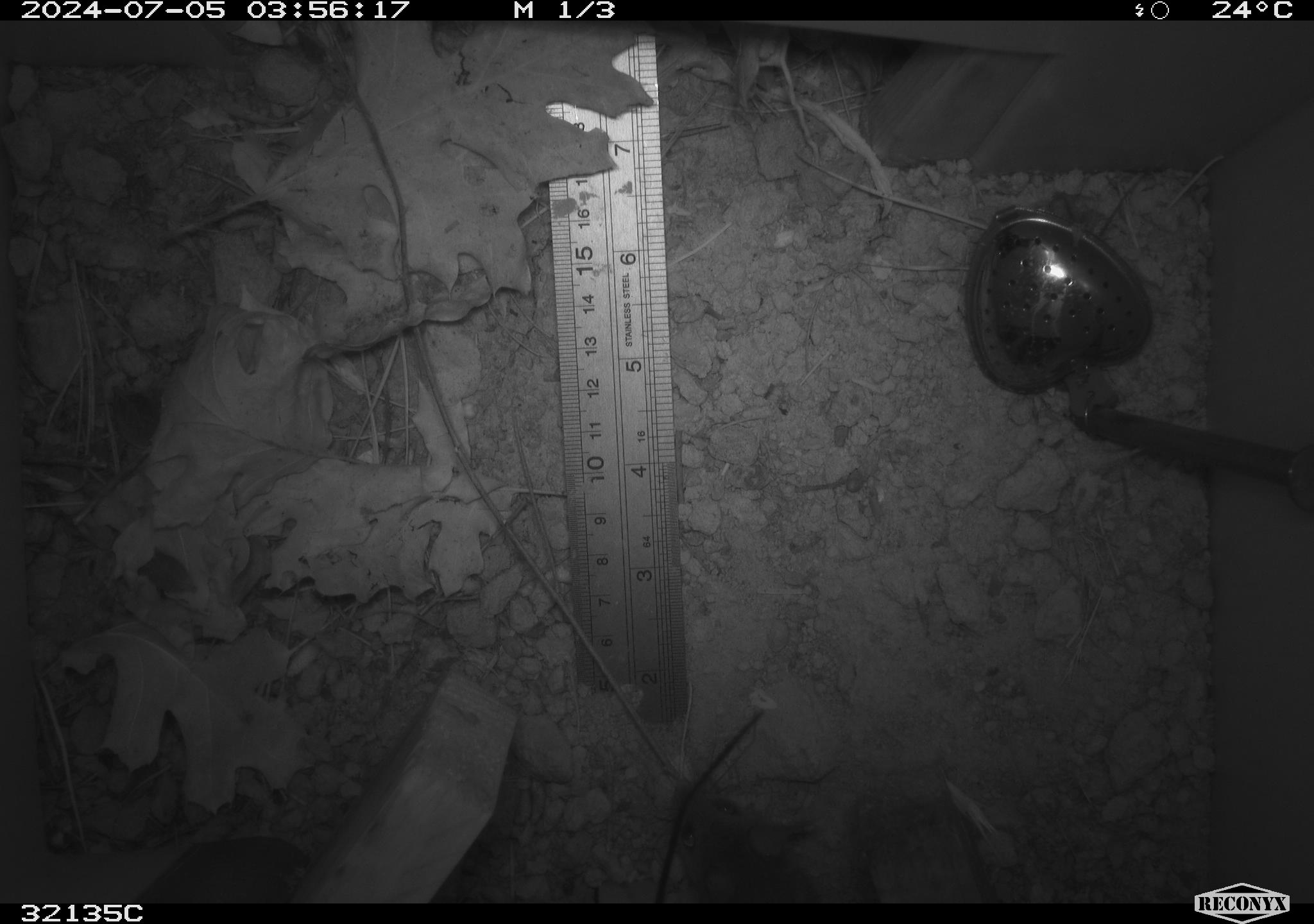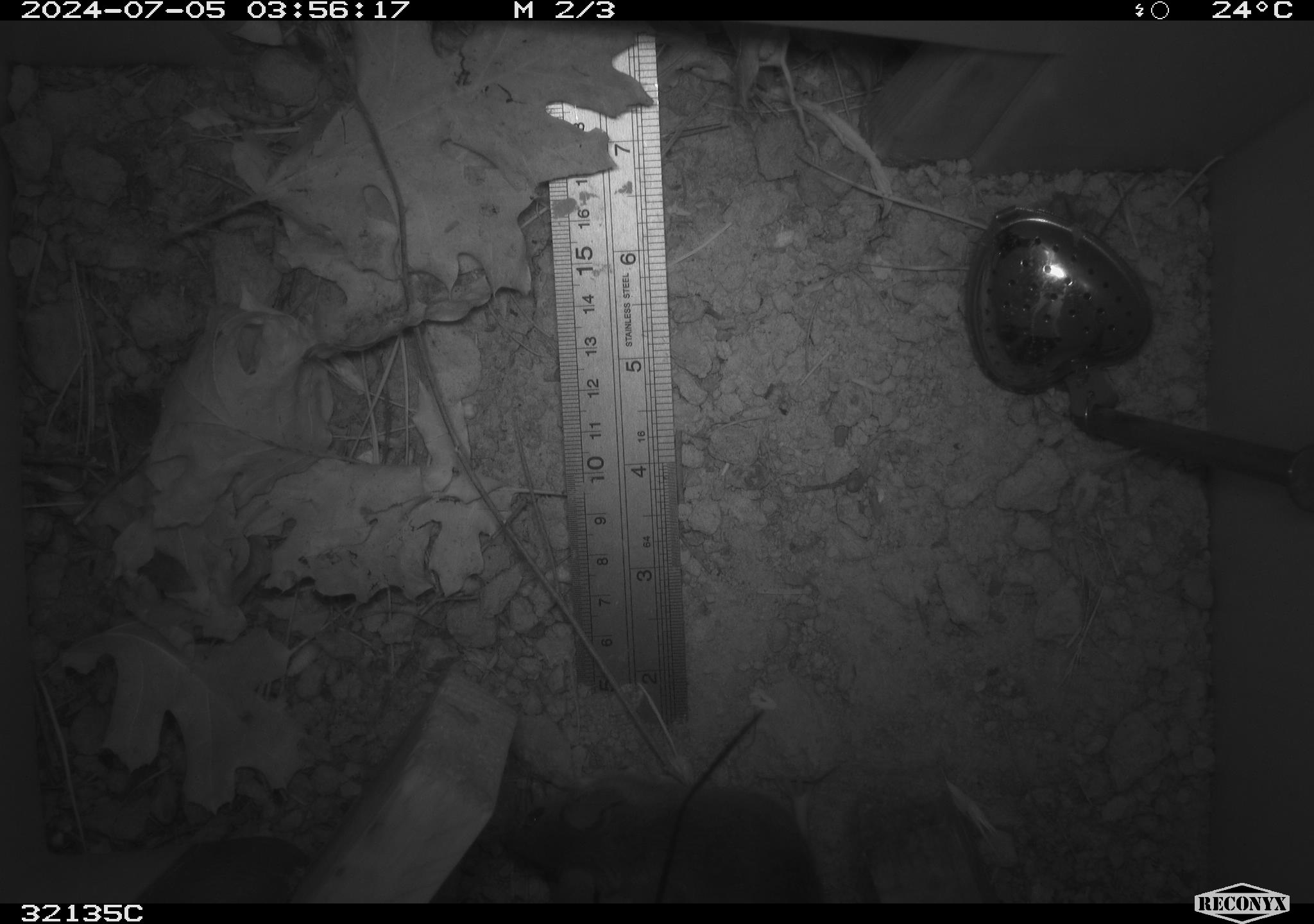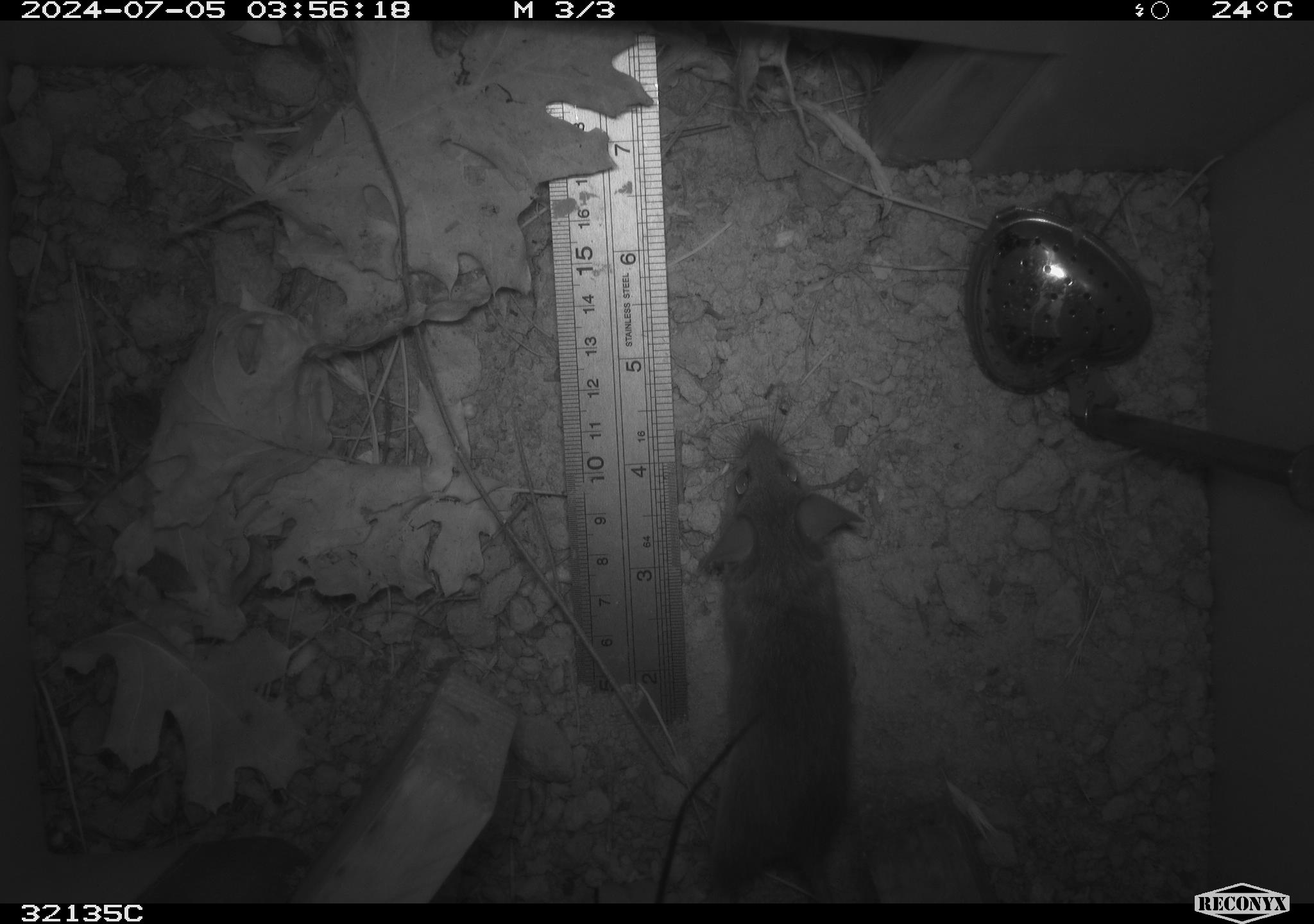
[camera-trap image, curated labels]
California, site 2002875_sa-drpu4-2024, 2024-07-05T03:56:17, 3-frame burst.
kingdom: Animalia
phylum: Chordata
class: Mammalia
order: Rodentia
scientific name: Rodentia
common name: mouse species